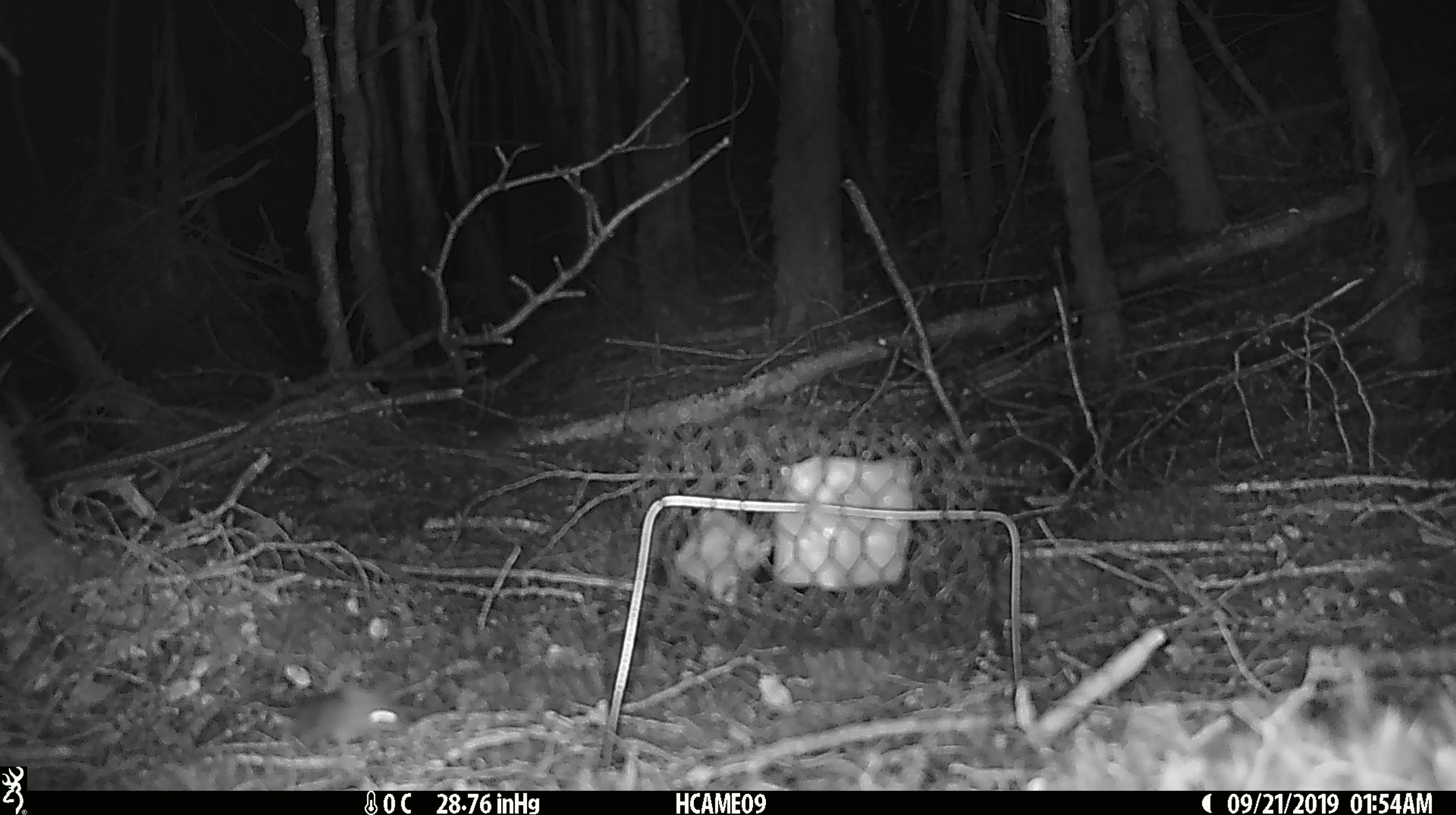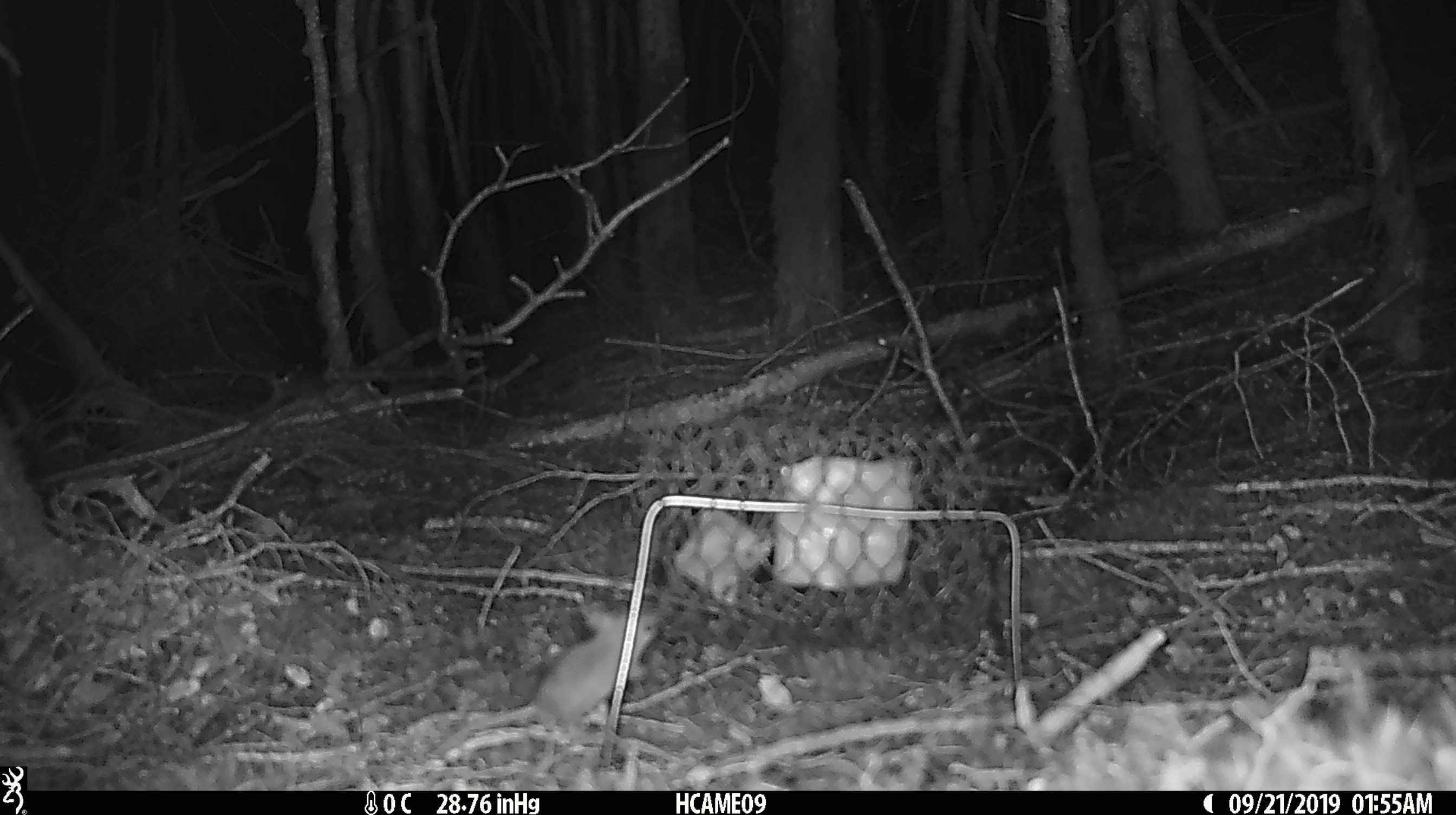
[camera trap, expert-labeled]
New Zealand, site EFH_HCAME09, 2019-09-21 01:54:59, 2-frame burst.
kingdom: Animalia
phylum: Chordata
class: Mammalia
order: Rodentia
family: Muridae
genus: Mus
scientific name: Mus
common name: mouse